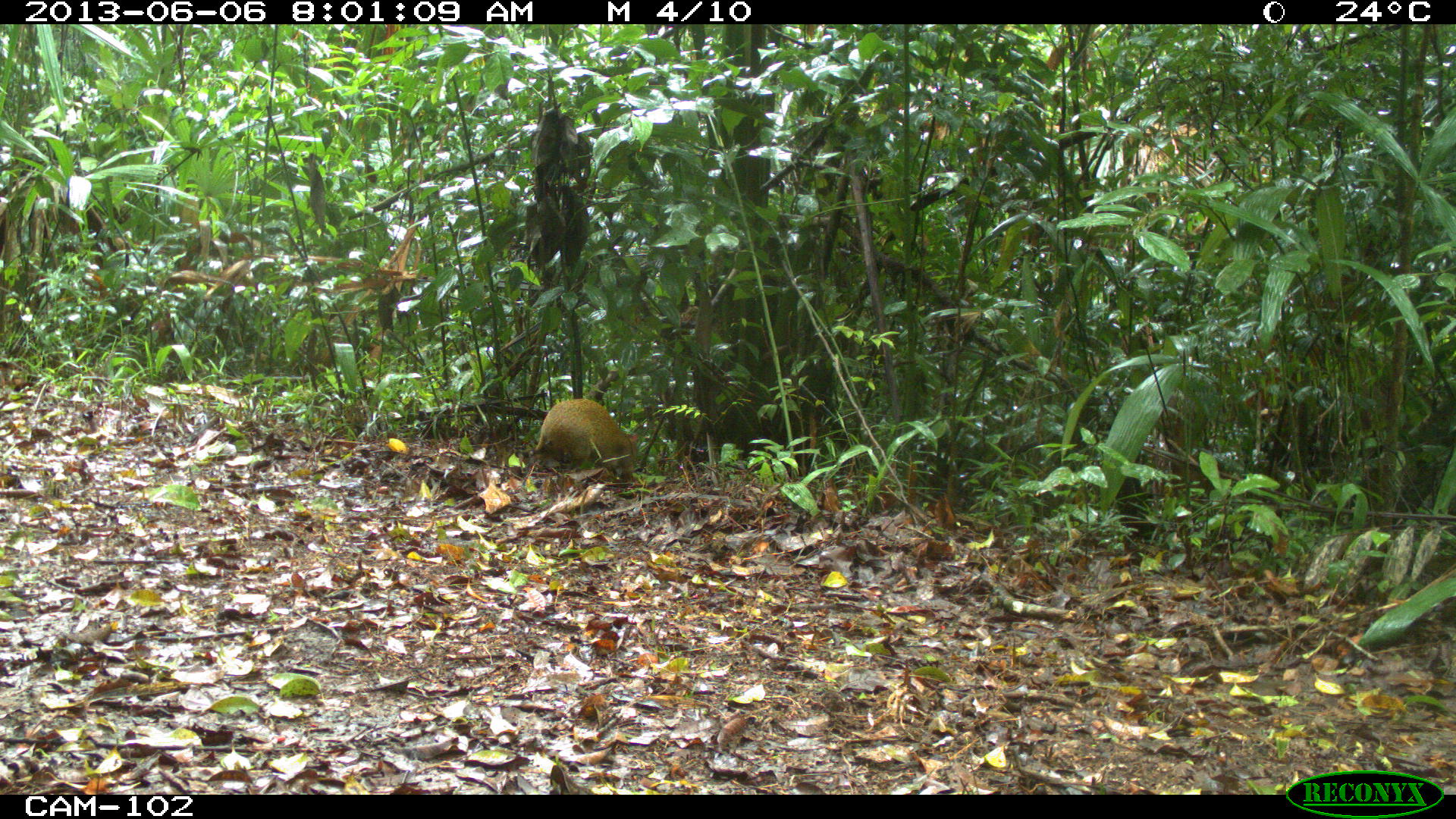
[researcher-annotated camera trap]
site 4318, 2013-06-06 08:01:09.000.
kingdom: Animalia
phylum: Chordata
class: Mammalia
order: Rodentia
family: Dasyproctidae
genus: Dasyprocta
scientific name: Dasyprocta punctata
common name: central american agouti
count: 1